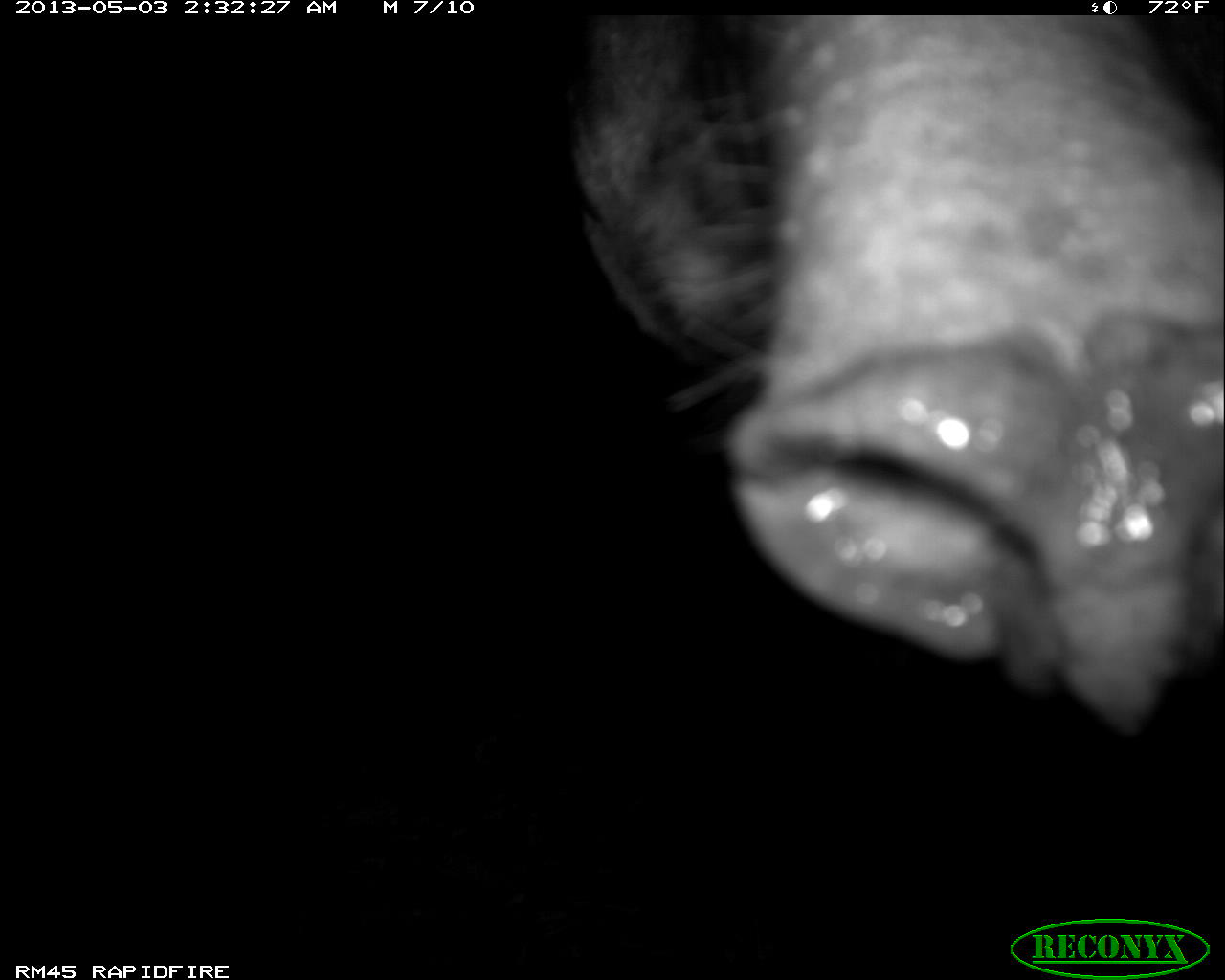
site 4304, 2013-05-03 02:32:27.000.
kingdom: Animalia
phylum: Chordata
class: Mammalia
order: Perissodactyla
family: Tapiridae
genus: Tapirus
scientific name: Tapirus bairdii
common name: baird's tapir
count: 1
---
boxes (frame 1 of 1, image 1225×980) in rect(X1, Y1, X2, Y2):
tapirus bairdii: rect(560, 13, 1224, 738)